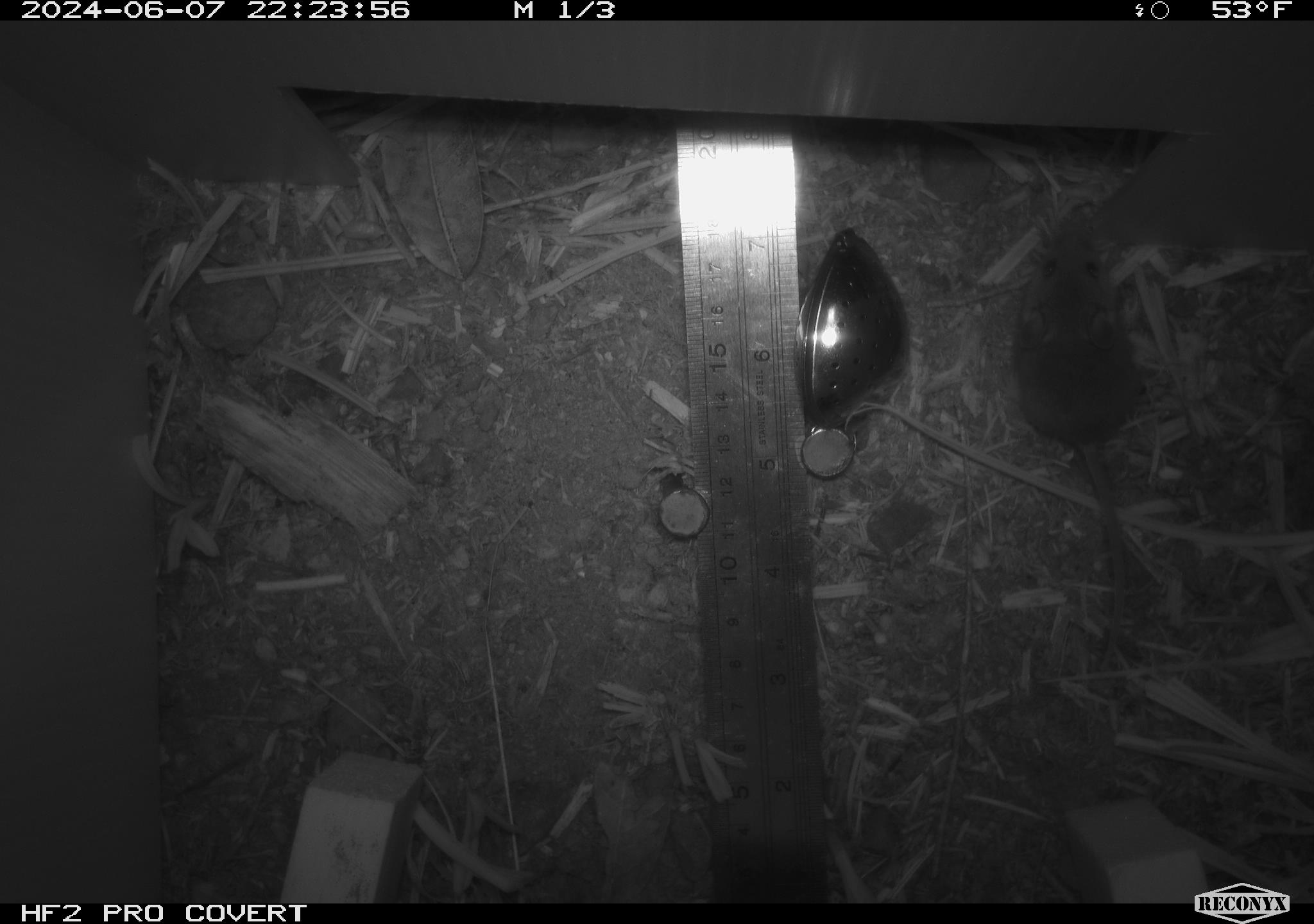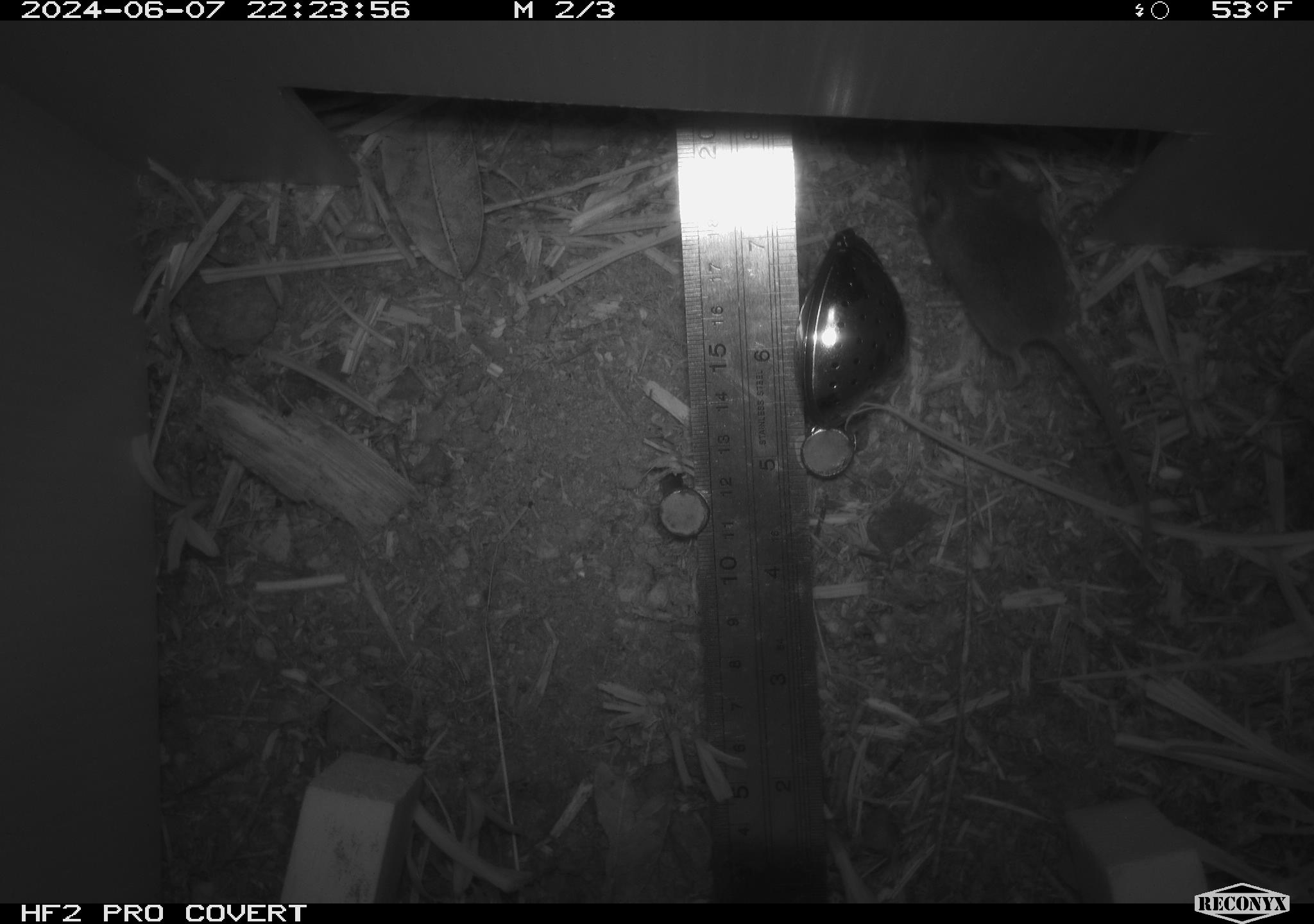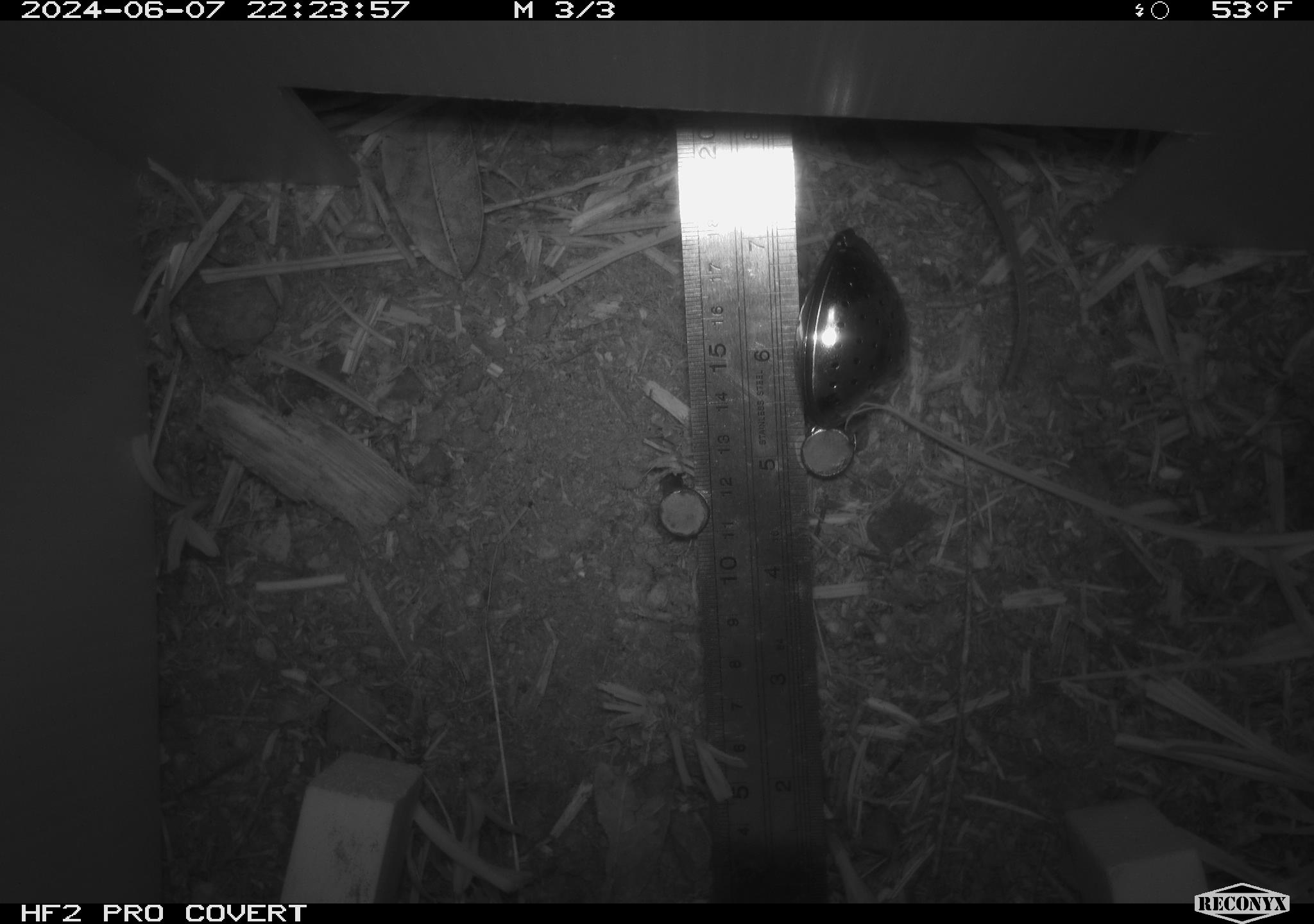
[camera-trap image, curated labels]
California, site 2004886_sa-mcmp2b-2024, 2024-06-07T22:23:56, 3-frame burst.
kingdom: Animalia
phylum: Chordata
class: Mammalia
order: Rodentia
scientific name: Rodentia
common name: mouse species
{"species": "mouse species (Rodentia)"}